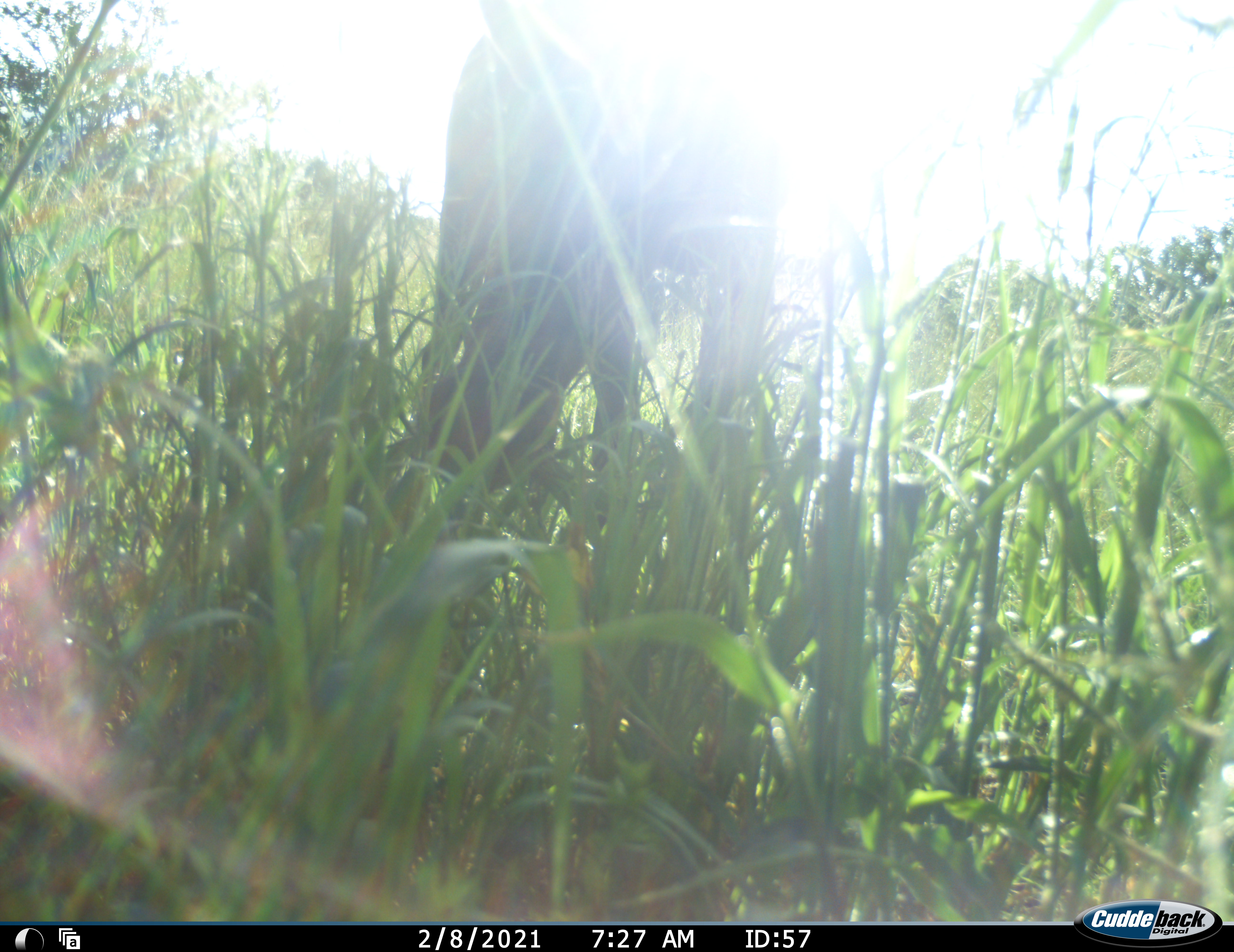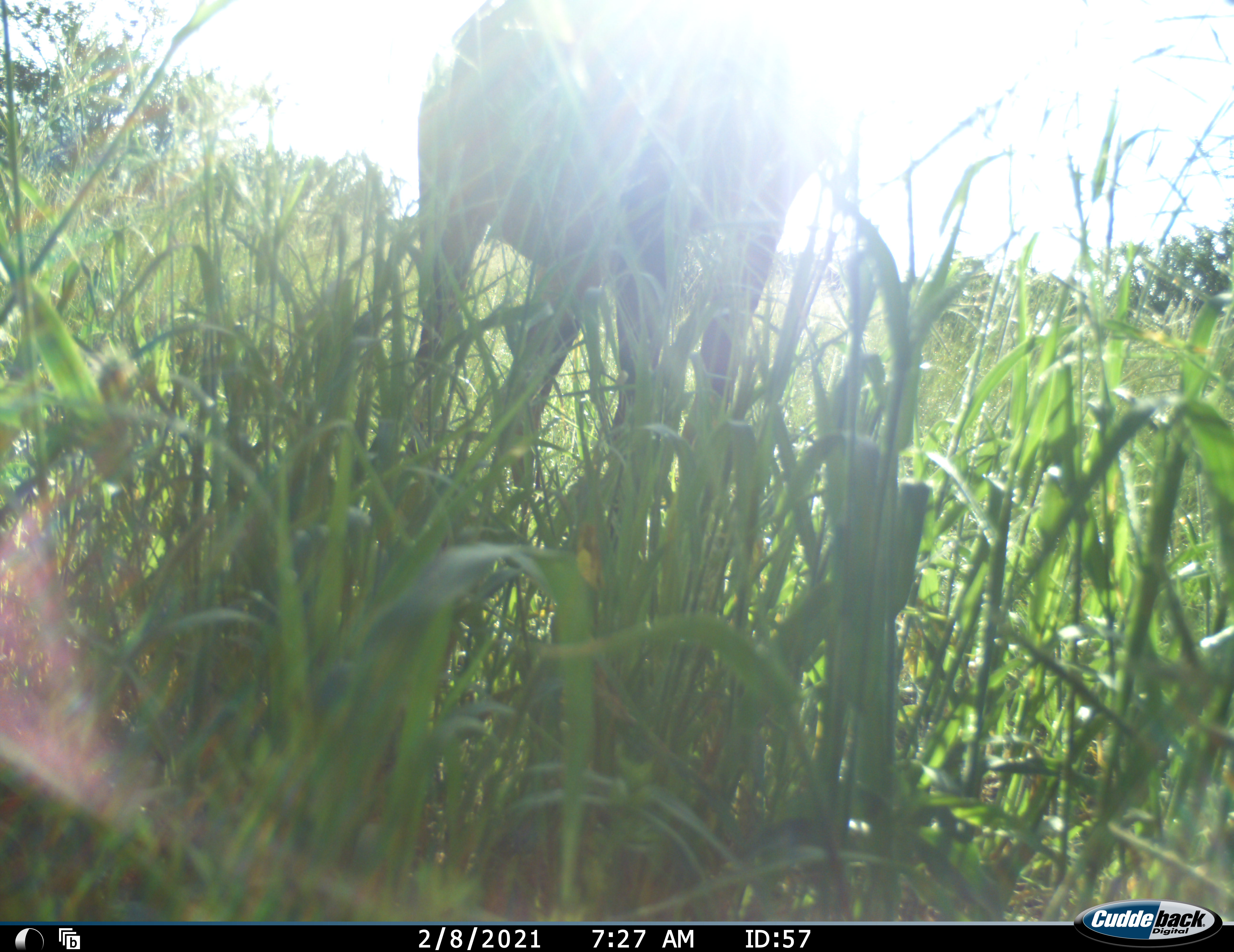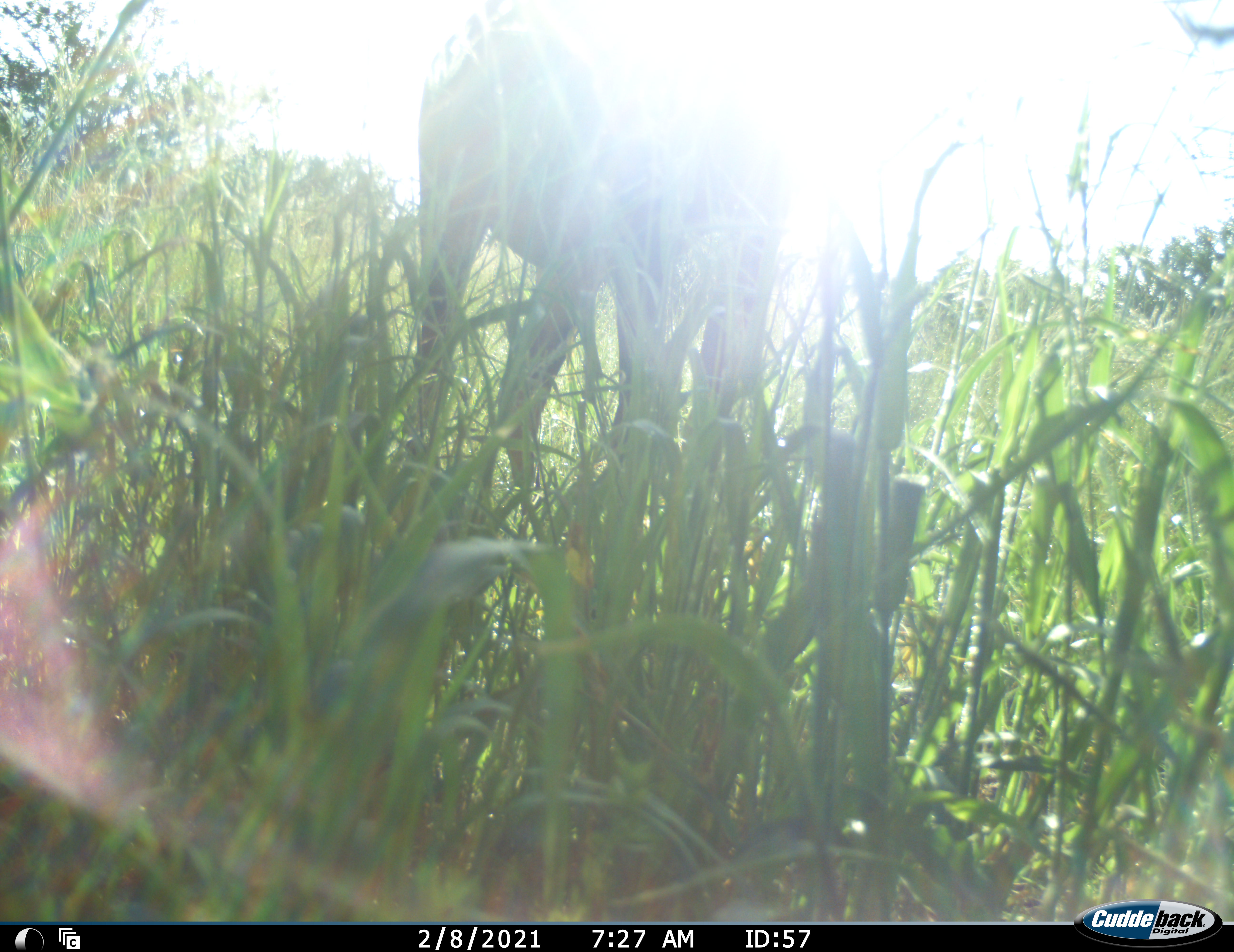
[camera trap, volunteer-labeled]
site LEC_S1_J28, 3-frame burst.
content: unidentified animal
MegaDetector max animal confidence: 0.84